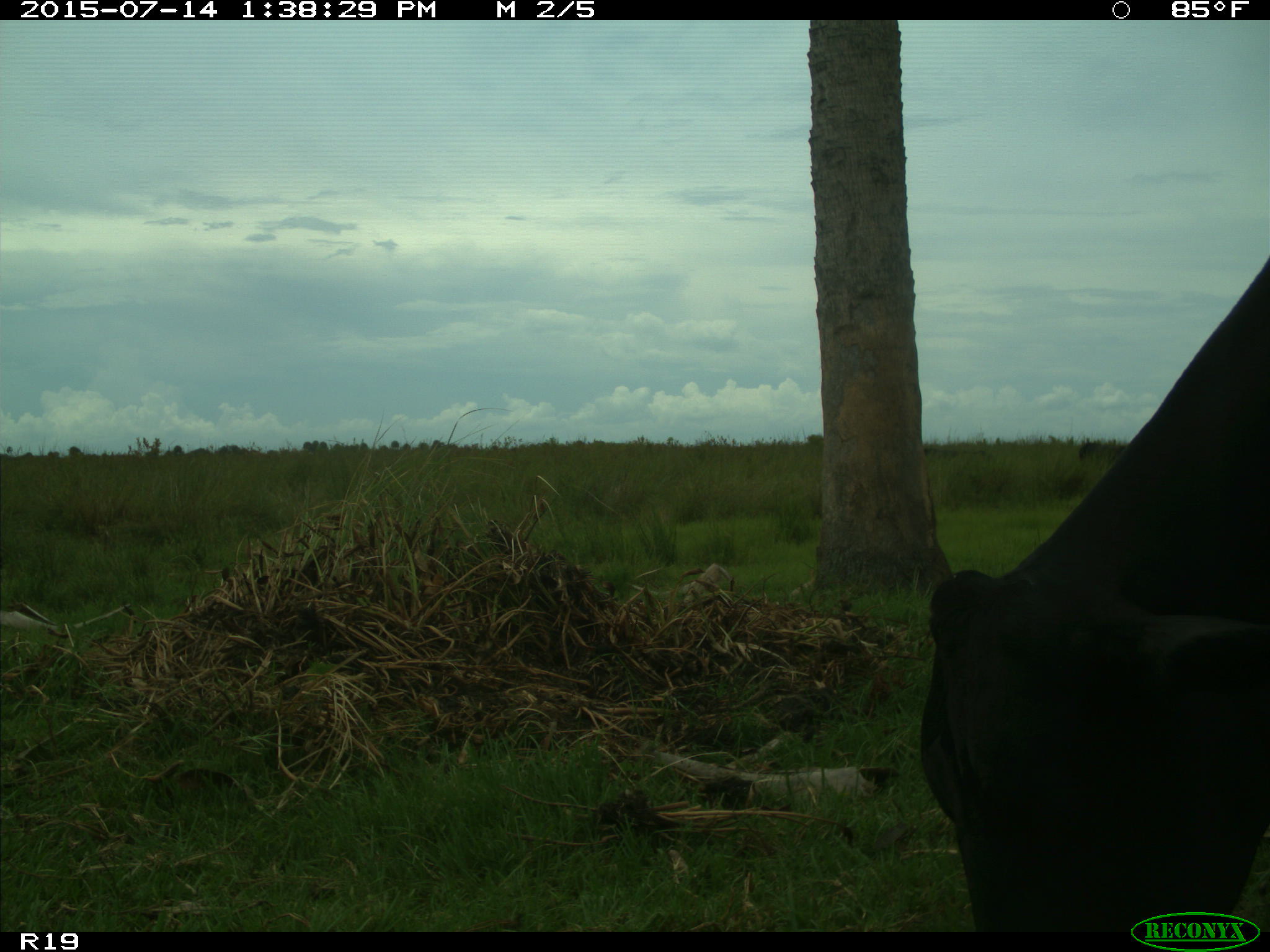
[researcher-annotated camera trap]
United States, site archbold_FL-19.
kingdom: Animalia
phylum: Chordata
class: Mammalia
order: Artiodactyla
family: Bovidae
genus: Bos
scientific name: Bos taurus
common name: domestic cow